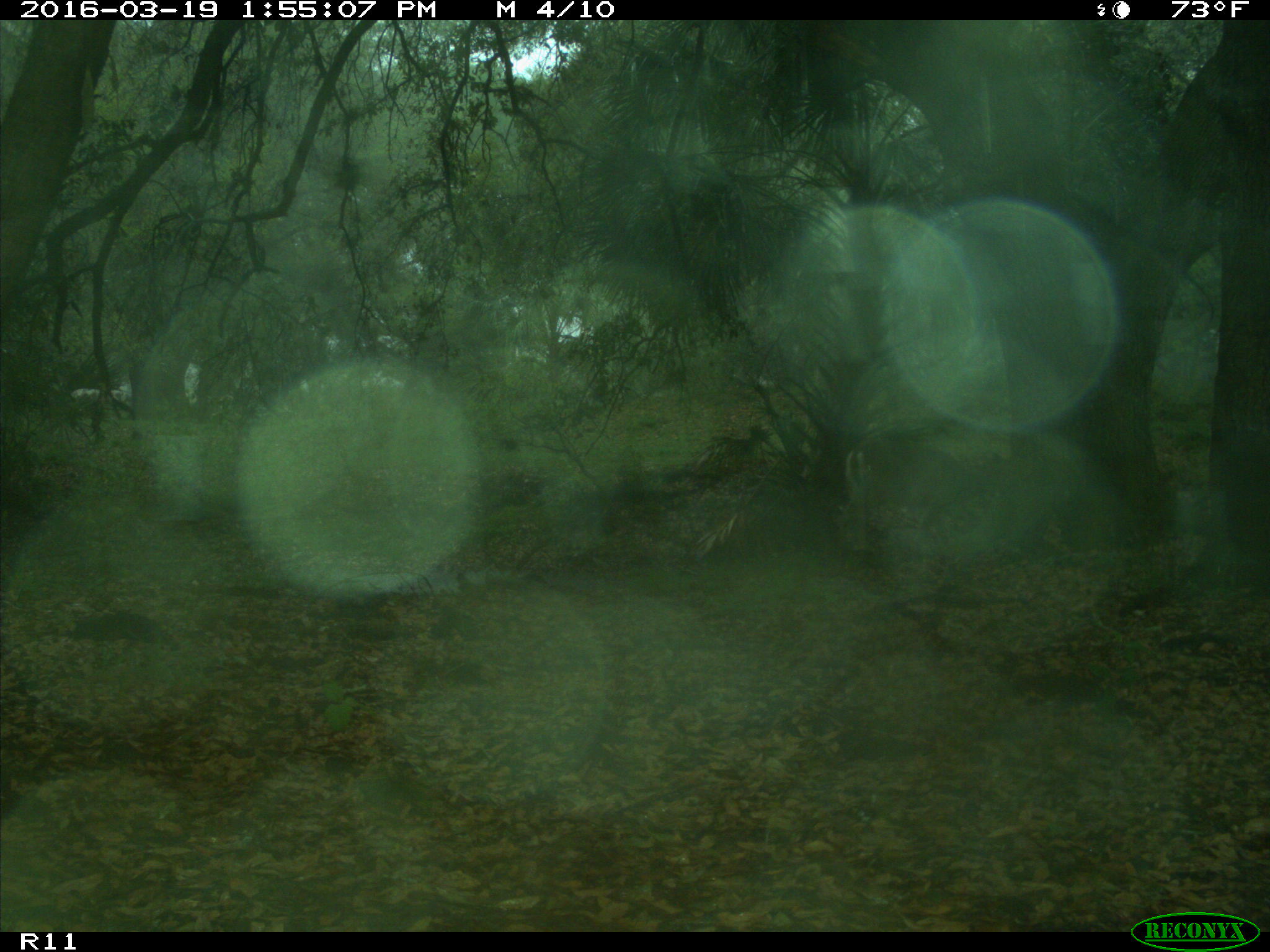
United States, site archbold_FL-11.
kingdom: Animalia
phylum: Chordata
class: Mammalia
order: Artiodactyla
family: Cervidae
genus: Odocoileus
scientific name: Odocoileus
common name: deer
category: unidentified deer